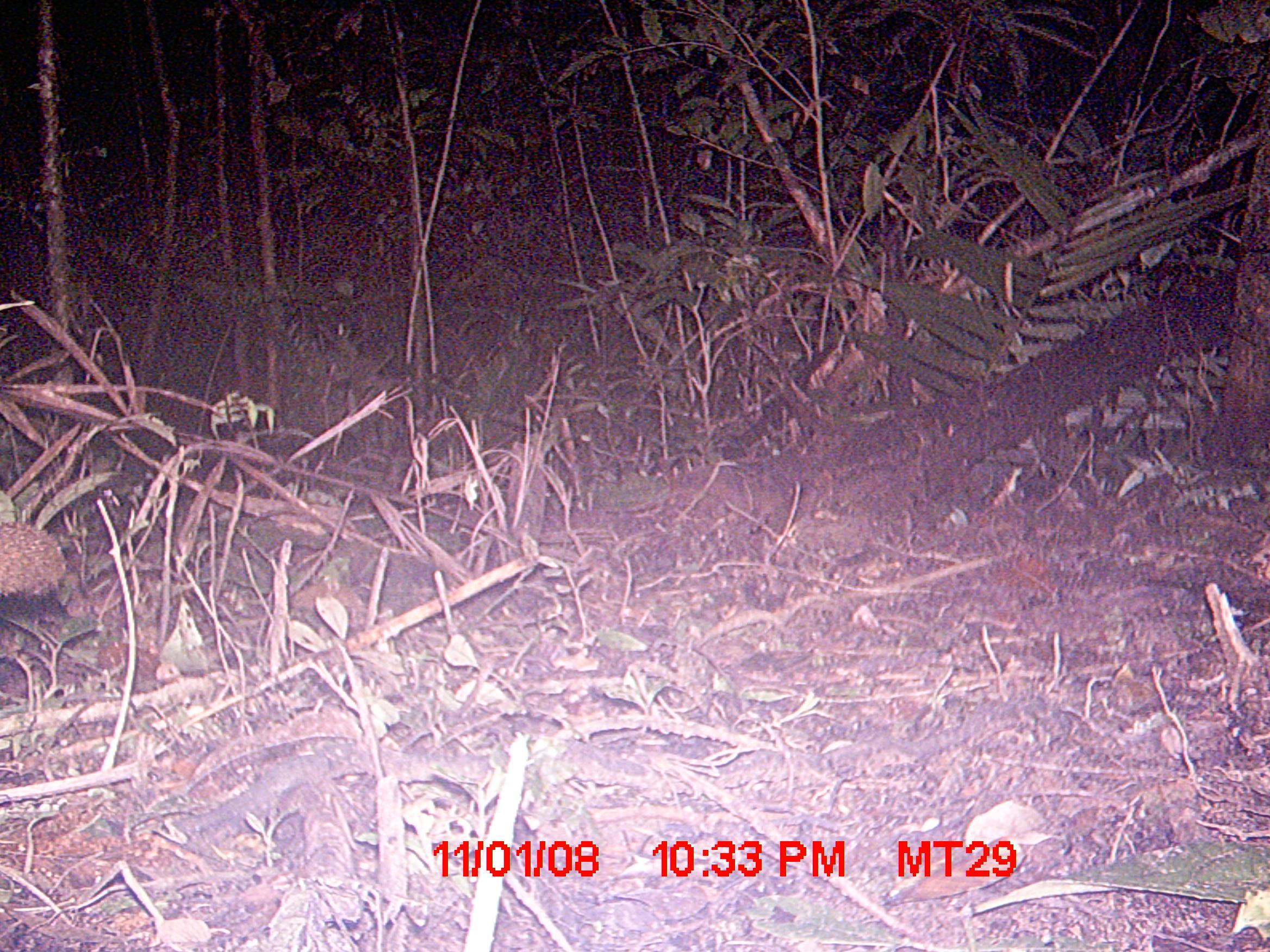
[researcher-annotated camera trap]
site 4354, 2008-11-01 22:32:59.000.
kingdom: Animalia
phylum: Chordata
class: Aves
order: Cuculiformes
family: Cuculidae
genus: Coua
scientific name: Coua serriana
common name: red-breasted coua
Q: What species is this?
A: Coua serriana (red-breasted coua).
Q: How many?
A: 1.